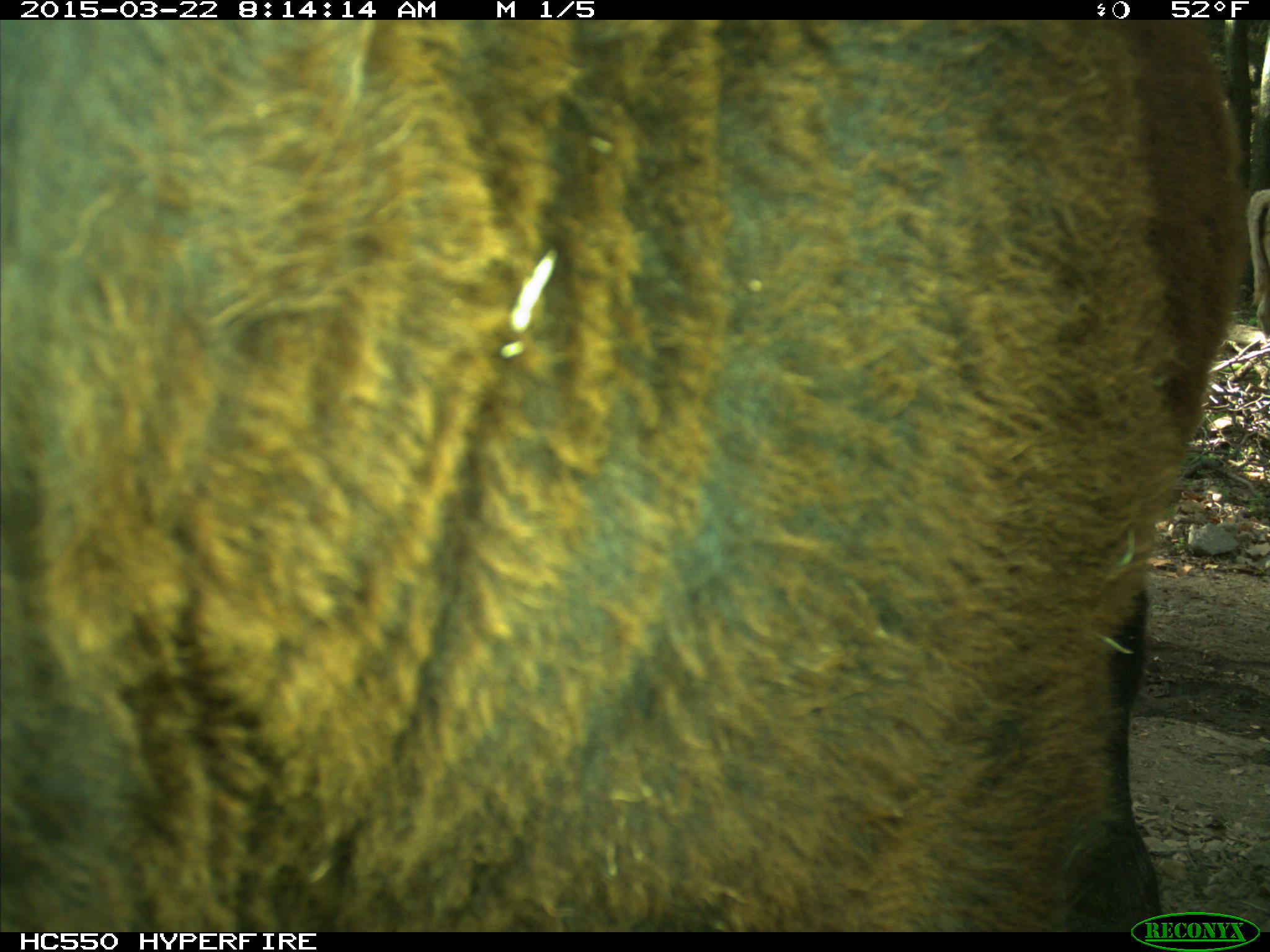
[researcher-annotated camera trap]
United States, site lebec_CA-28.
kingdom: Animalia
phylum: Chordata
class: Mammalia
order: Artiodactyla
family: Bovidae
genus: Bos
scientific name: Bos taurus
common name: domestic cow